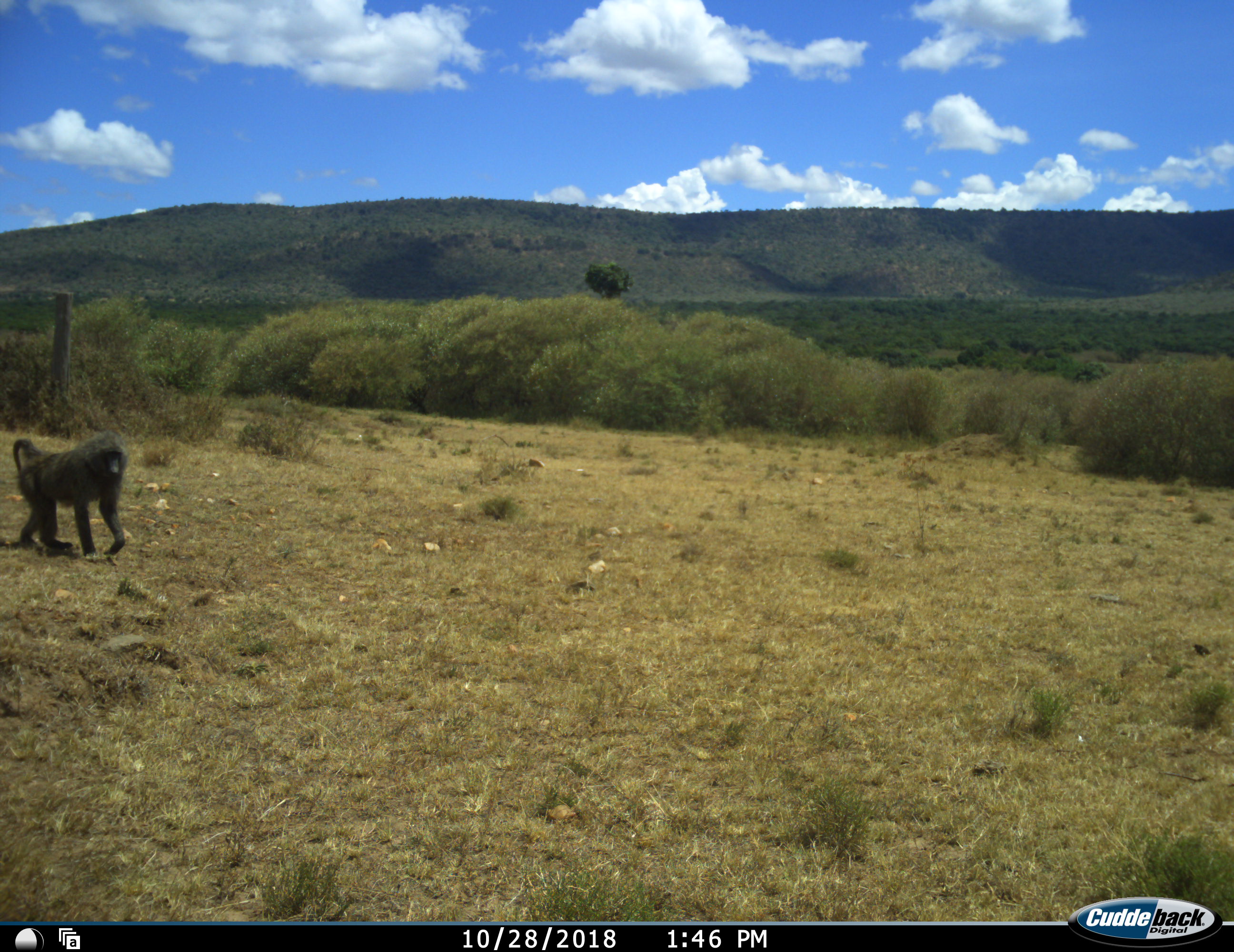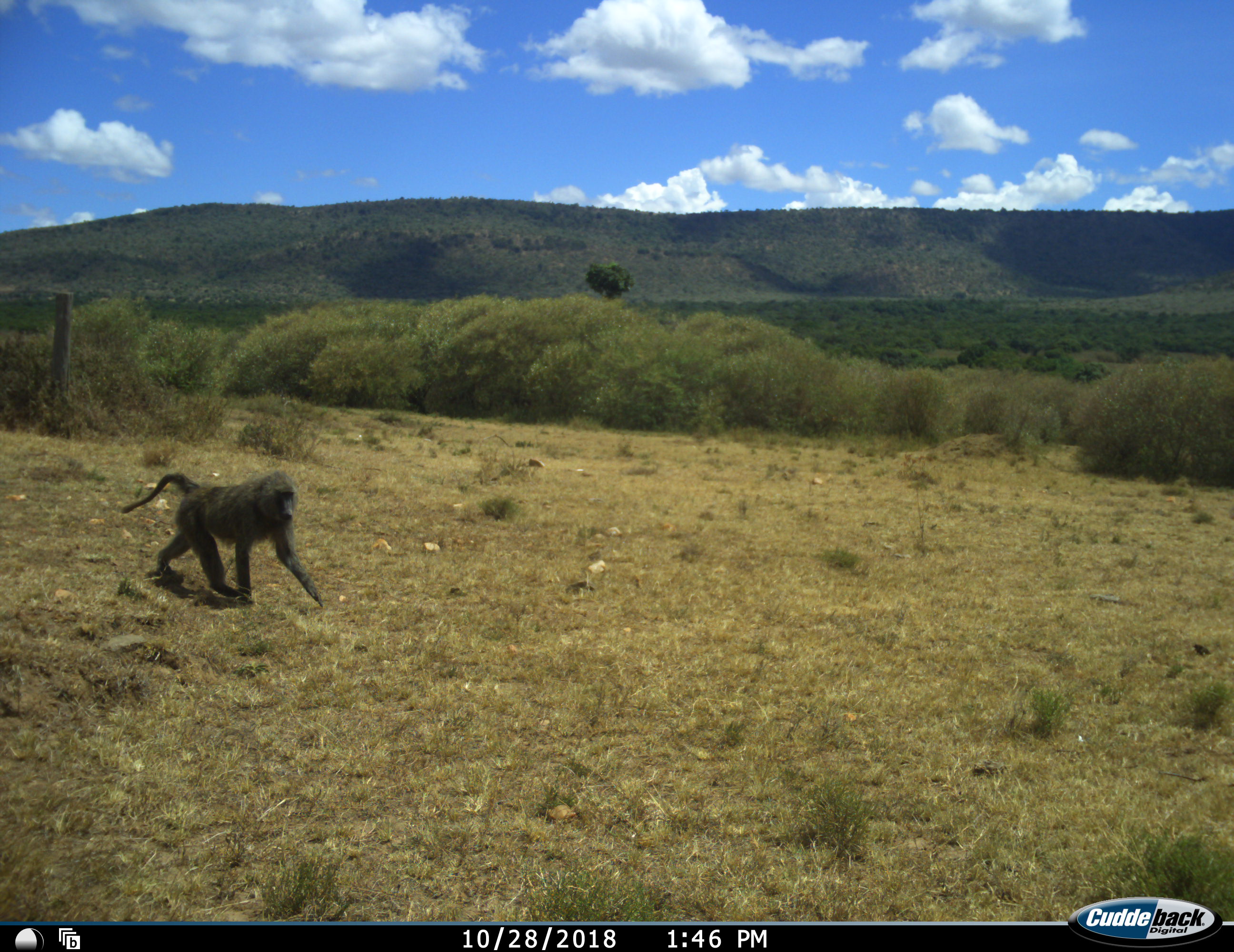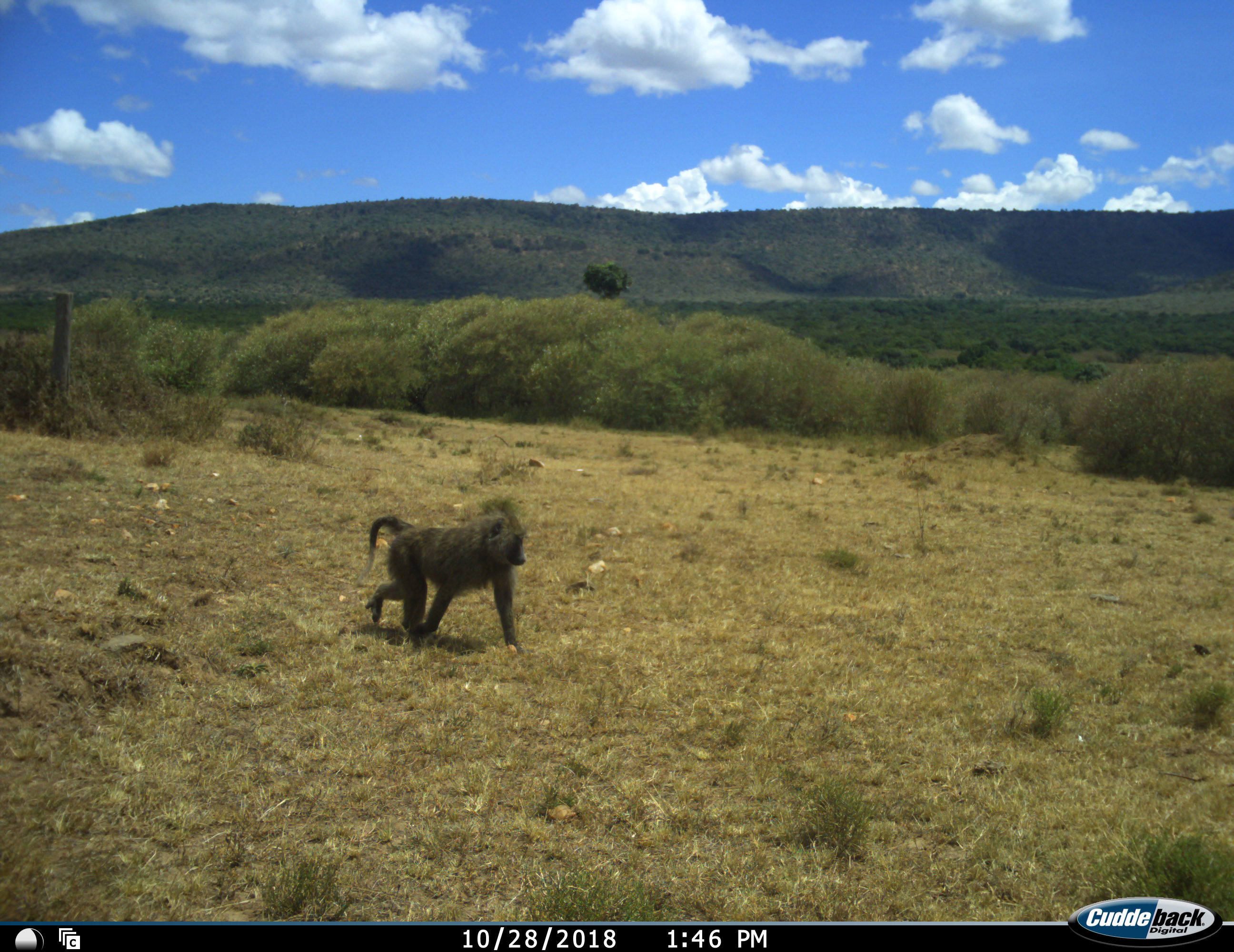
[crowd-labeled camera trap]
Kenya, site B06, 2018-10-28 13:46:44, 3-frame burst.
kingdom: Animalia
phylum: Chordata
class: Mammalia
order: Primates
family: Cercopithecidae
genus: Papio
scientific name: Papio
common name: baboon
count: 1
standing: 0%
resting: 0%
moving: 100%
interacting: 0%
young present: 0%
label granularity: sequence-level